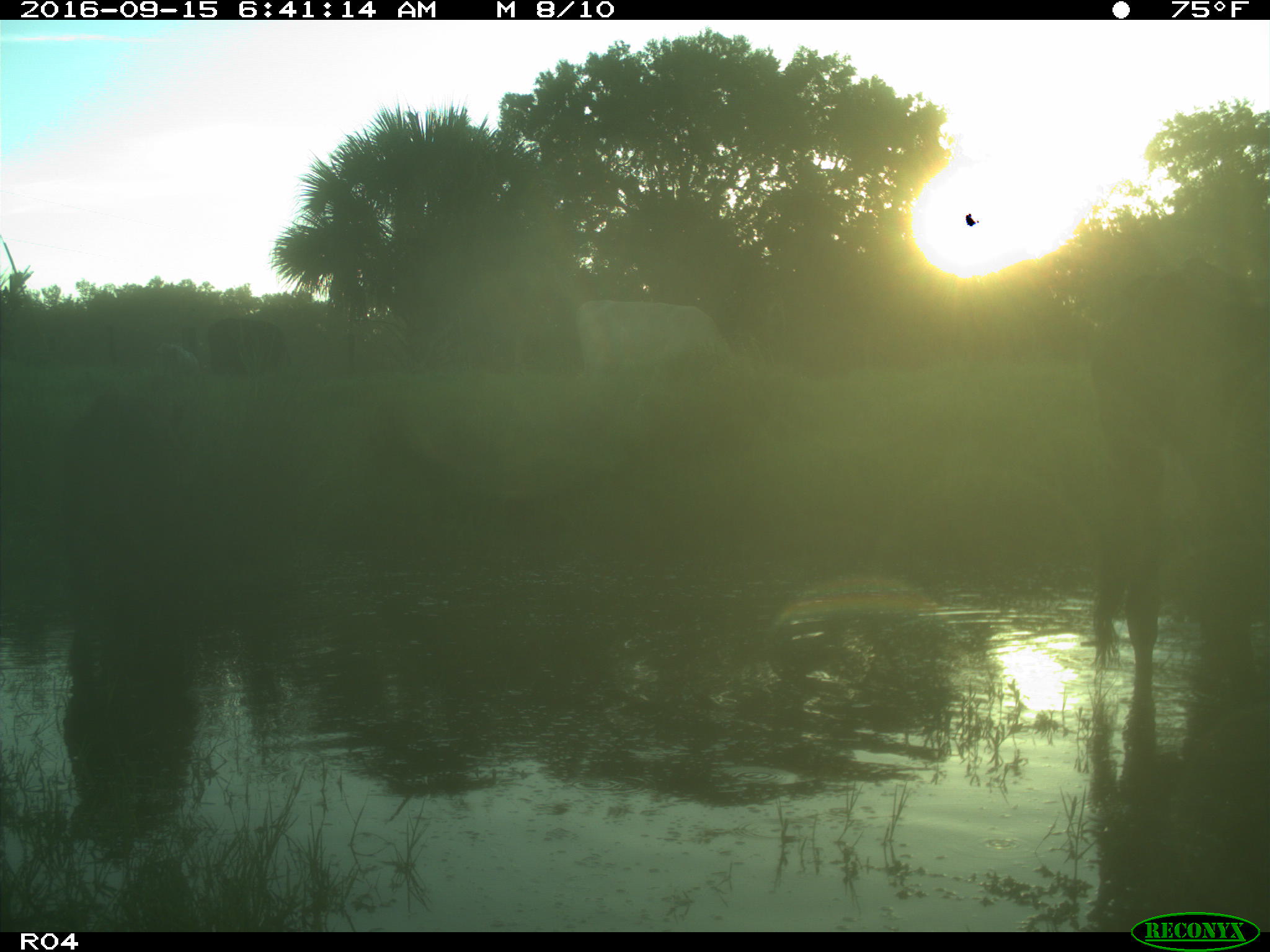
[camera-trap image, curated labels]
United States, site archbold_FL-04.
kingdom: Animalia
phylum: Chordata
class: Mammalia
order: Artiodactyla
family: Bovidae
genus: Bos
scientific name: Bos taurus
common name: domestic cow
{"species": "Bos taurus (domestic cow)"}